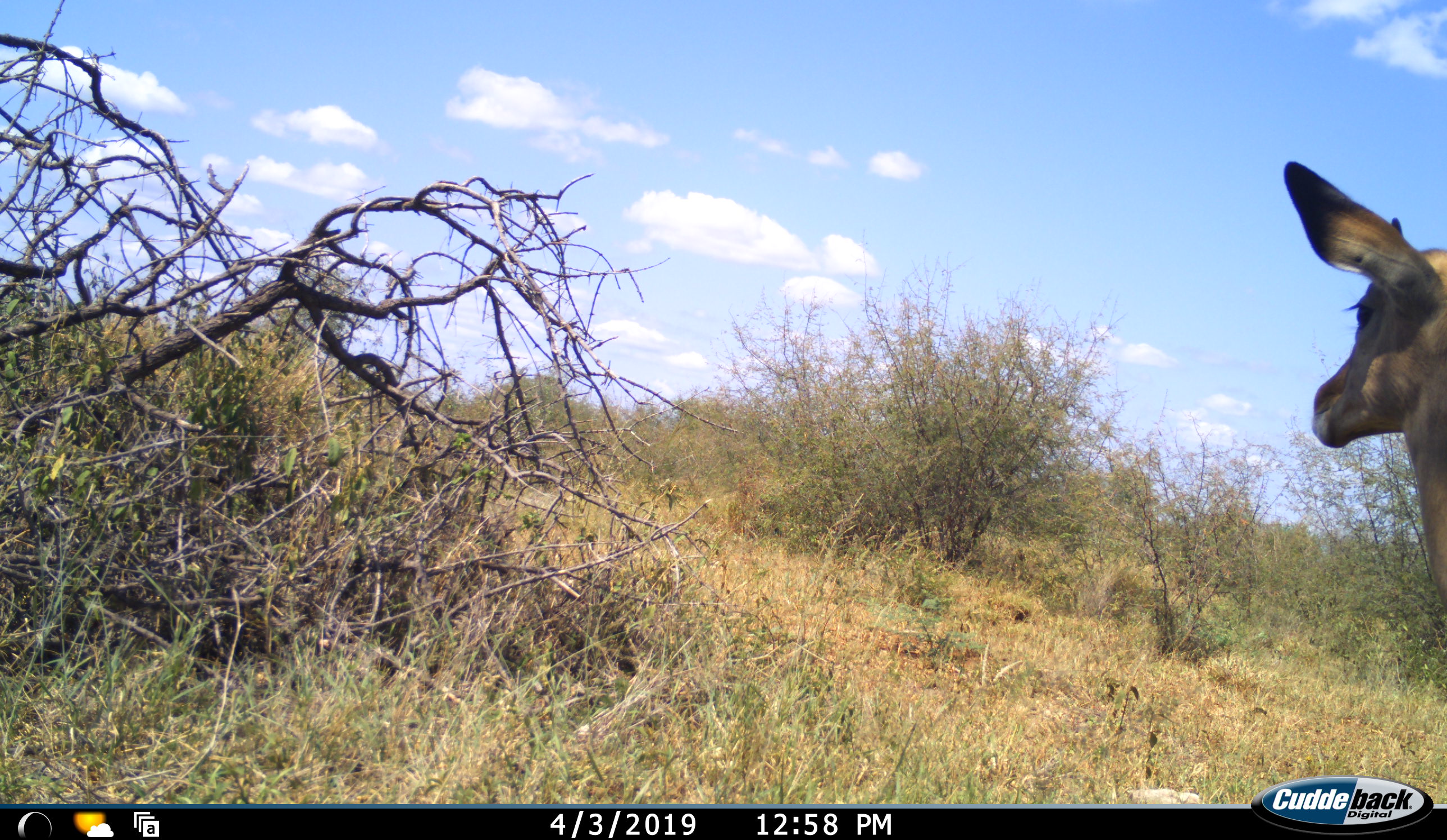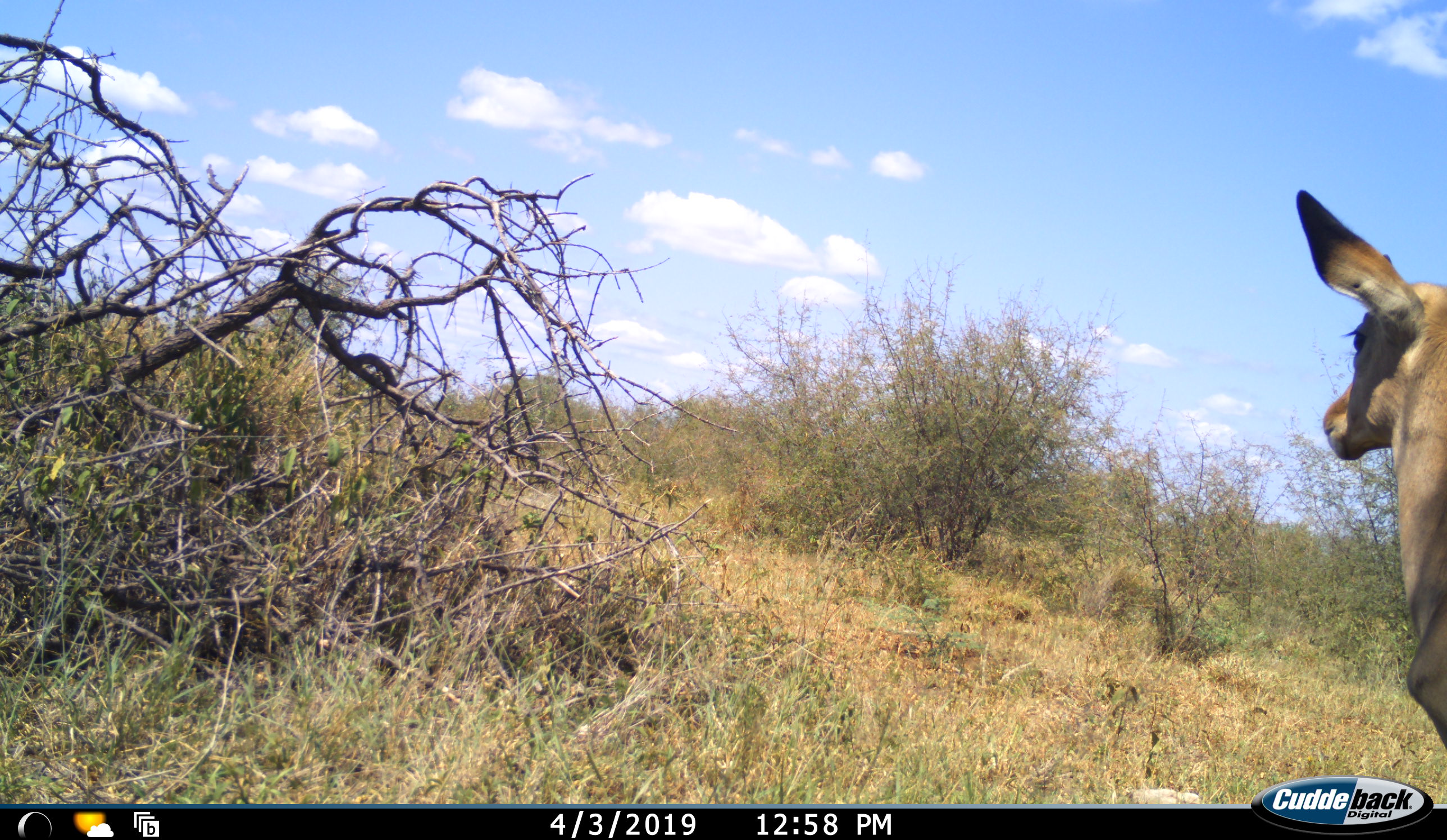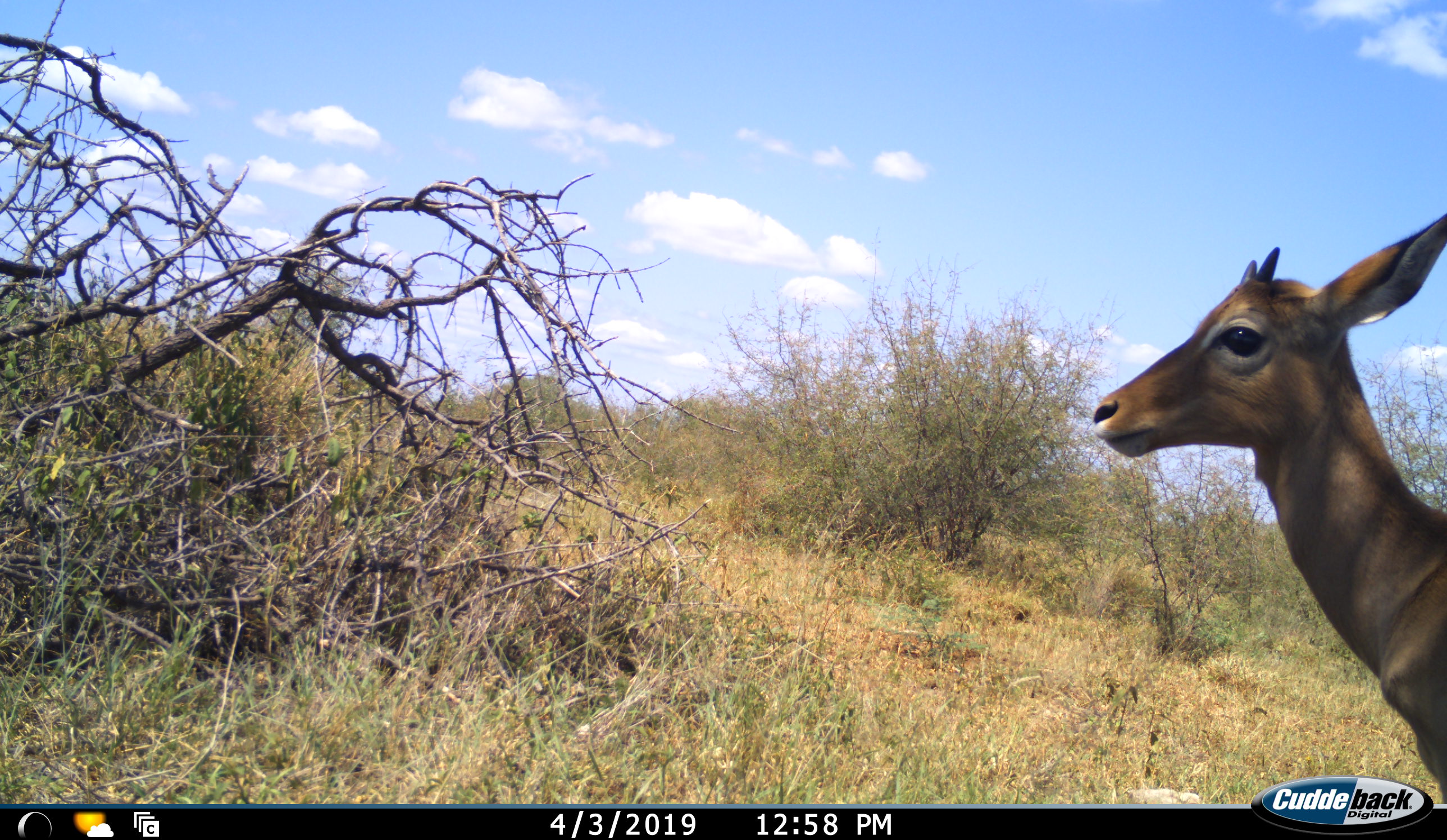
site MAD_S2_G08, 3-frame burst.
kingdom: Animalia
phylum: Chordata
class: Mammalia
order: Artiodactyla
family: Bovidae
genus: Aepyceros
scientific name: Aepyceros melampus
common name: impala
Impala (Aepyceros melampus), count 1. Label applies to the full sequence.